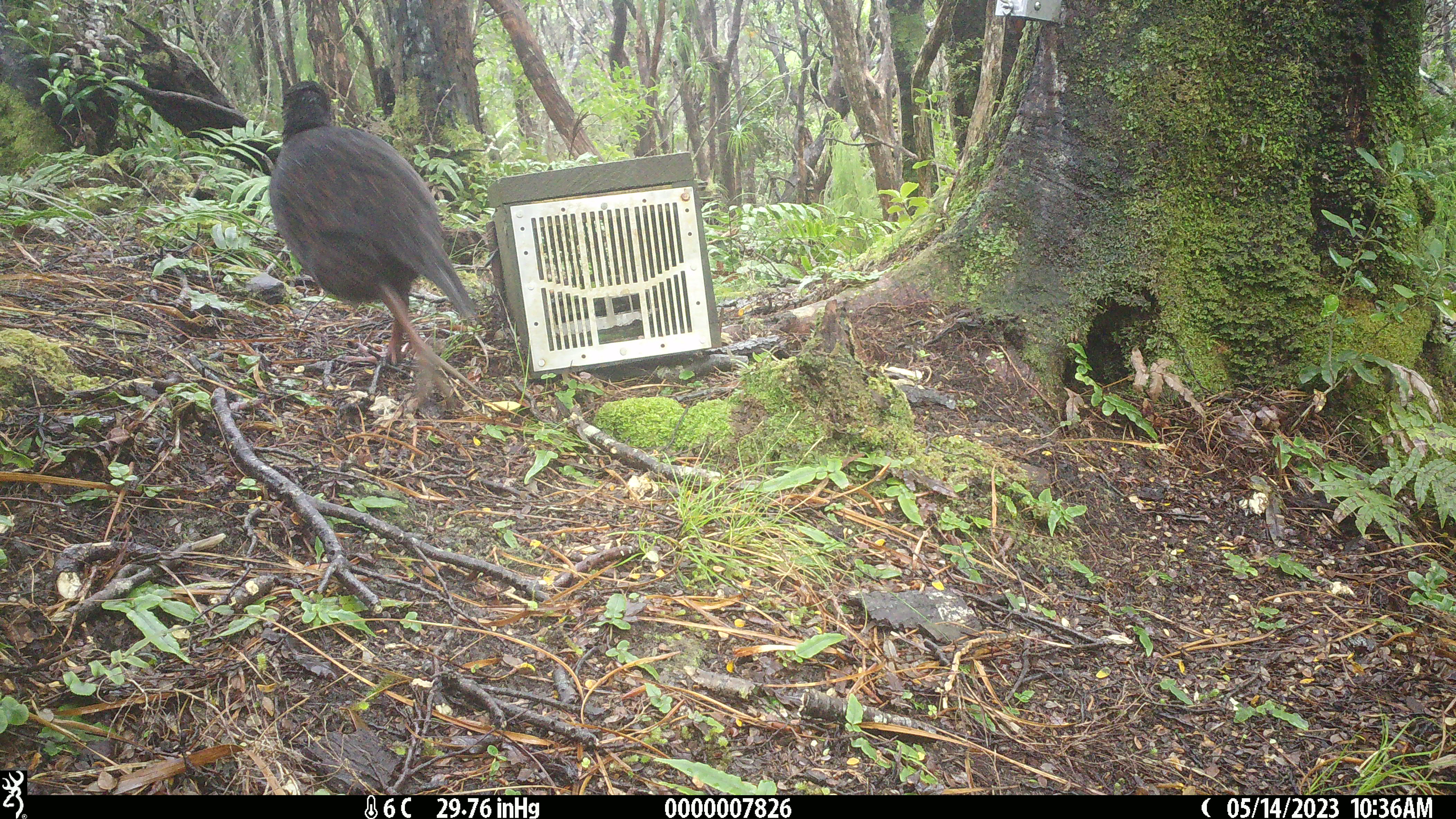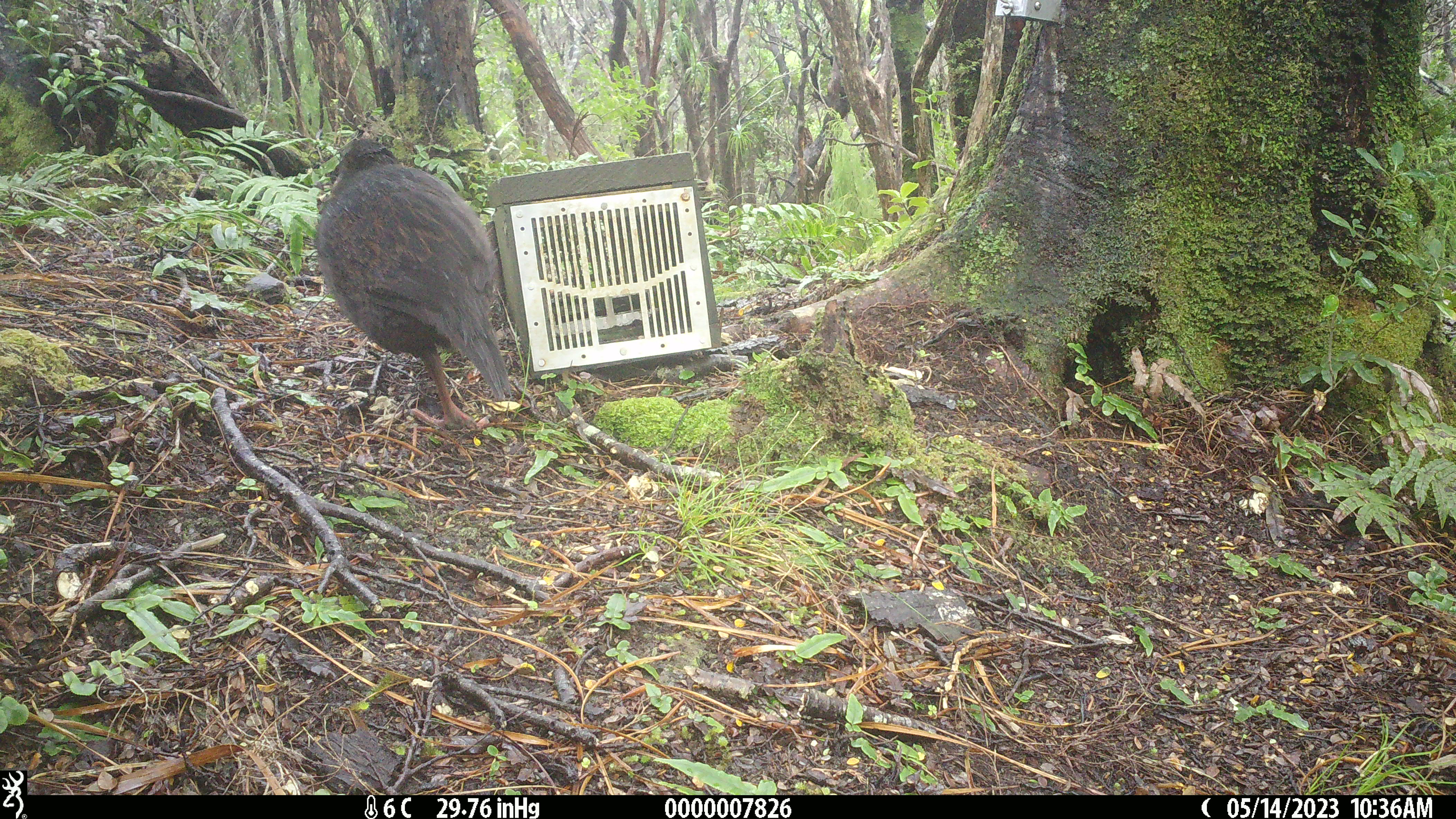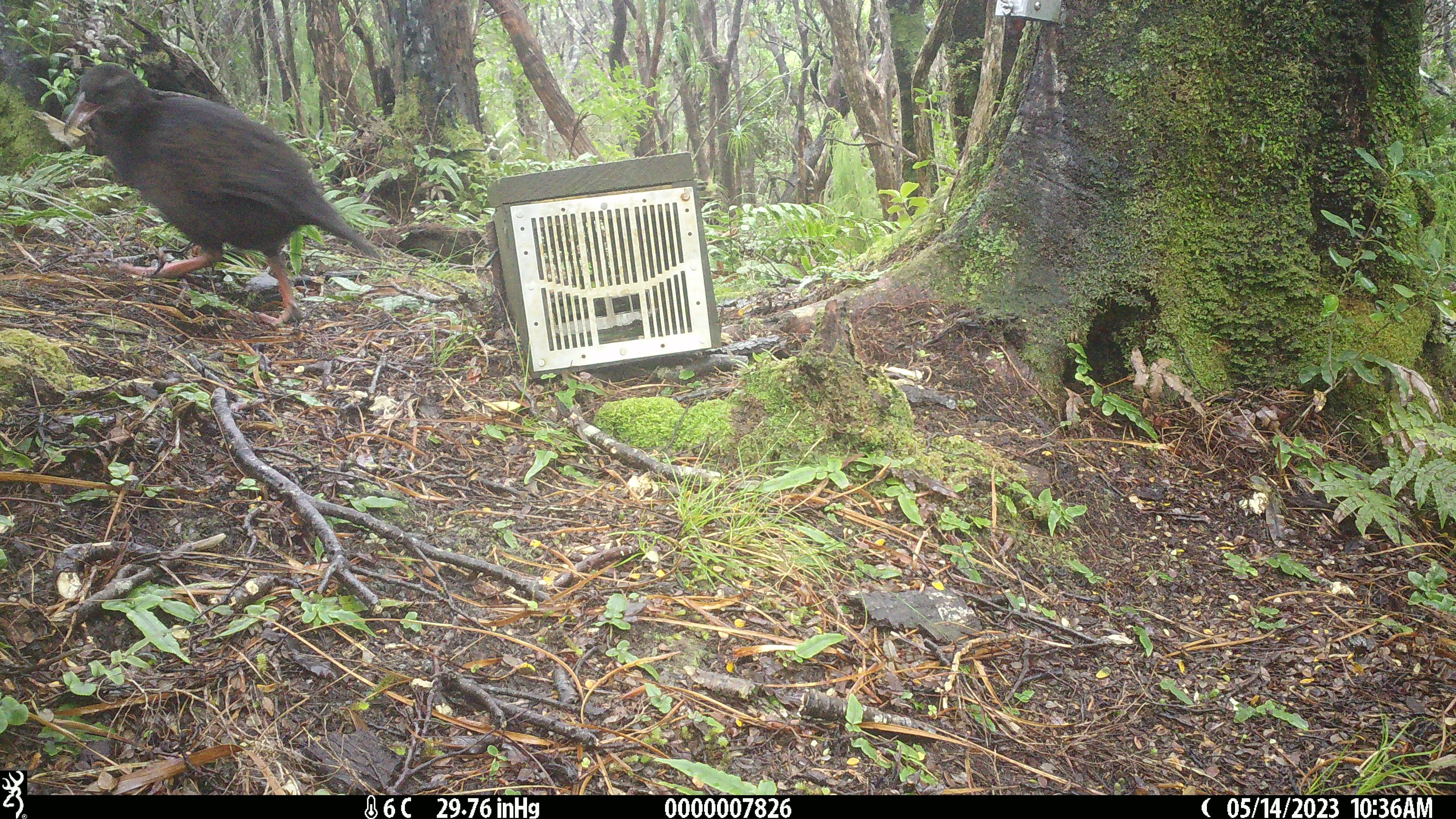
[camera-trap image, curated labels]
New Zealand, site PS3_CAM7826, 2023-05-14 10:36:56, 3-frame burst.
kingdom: Animalia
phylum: Chordata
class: Aves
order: Gruiformes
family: Rallidae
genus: Gallirallus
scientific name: Gallirallus australis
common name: weka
Weka (Gallirallus australis).